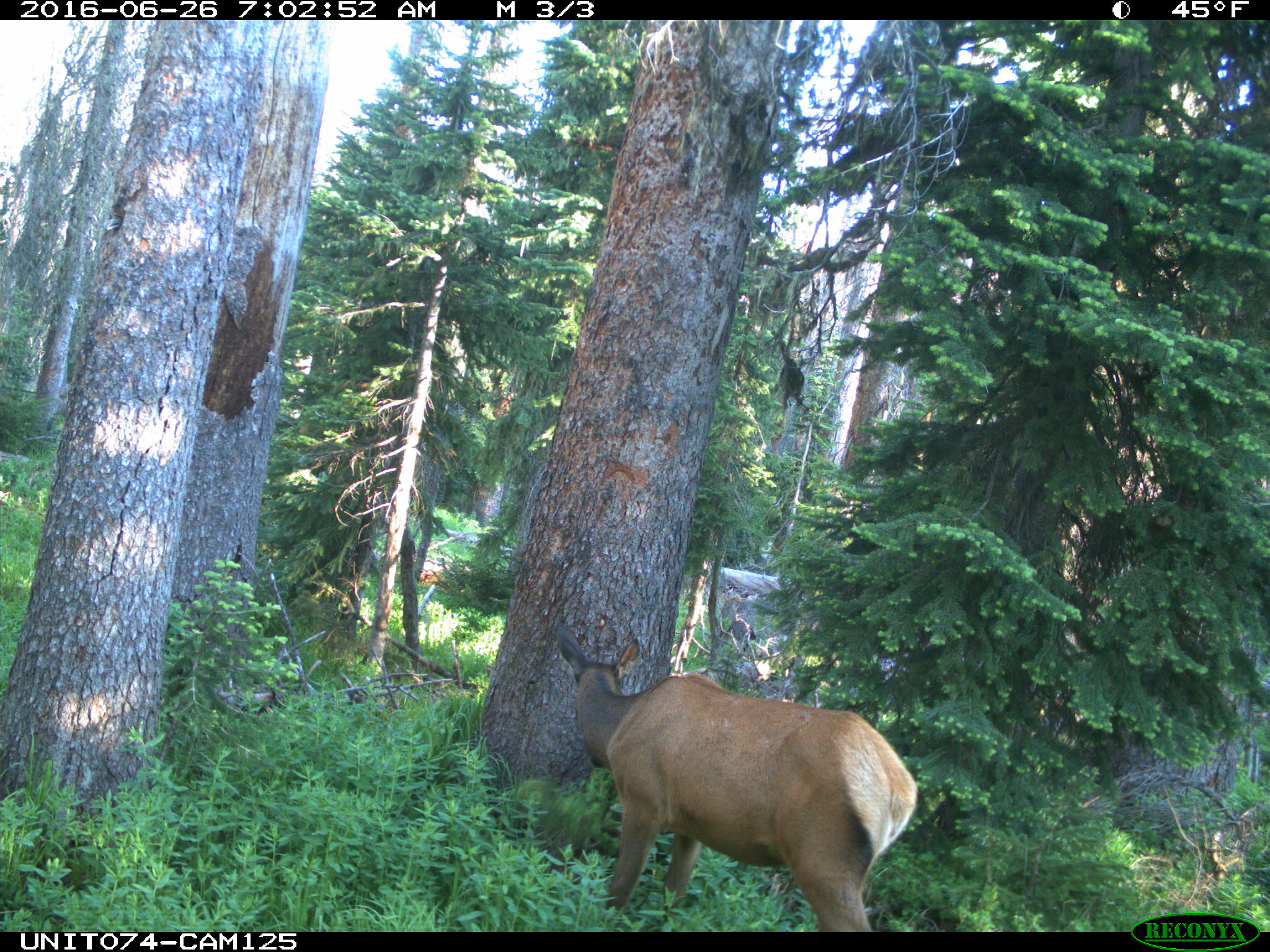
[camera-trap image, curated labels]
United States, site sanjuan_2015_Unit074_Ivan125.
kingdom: Animalia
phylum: Chordata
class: Mammalia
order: Artiodactyla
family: Cervidae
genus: Cervus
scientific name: Cervus elaphus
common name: red deer